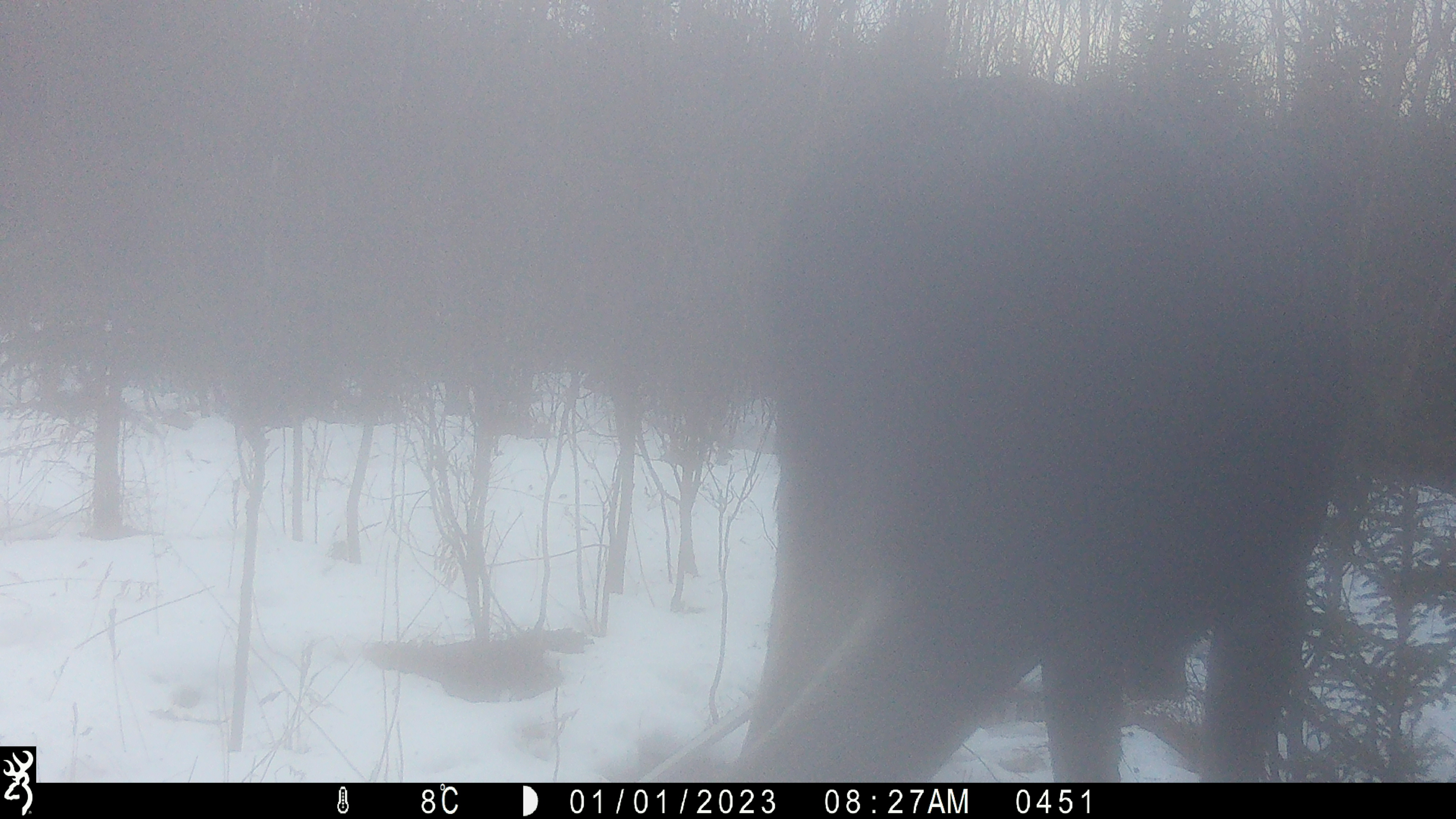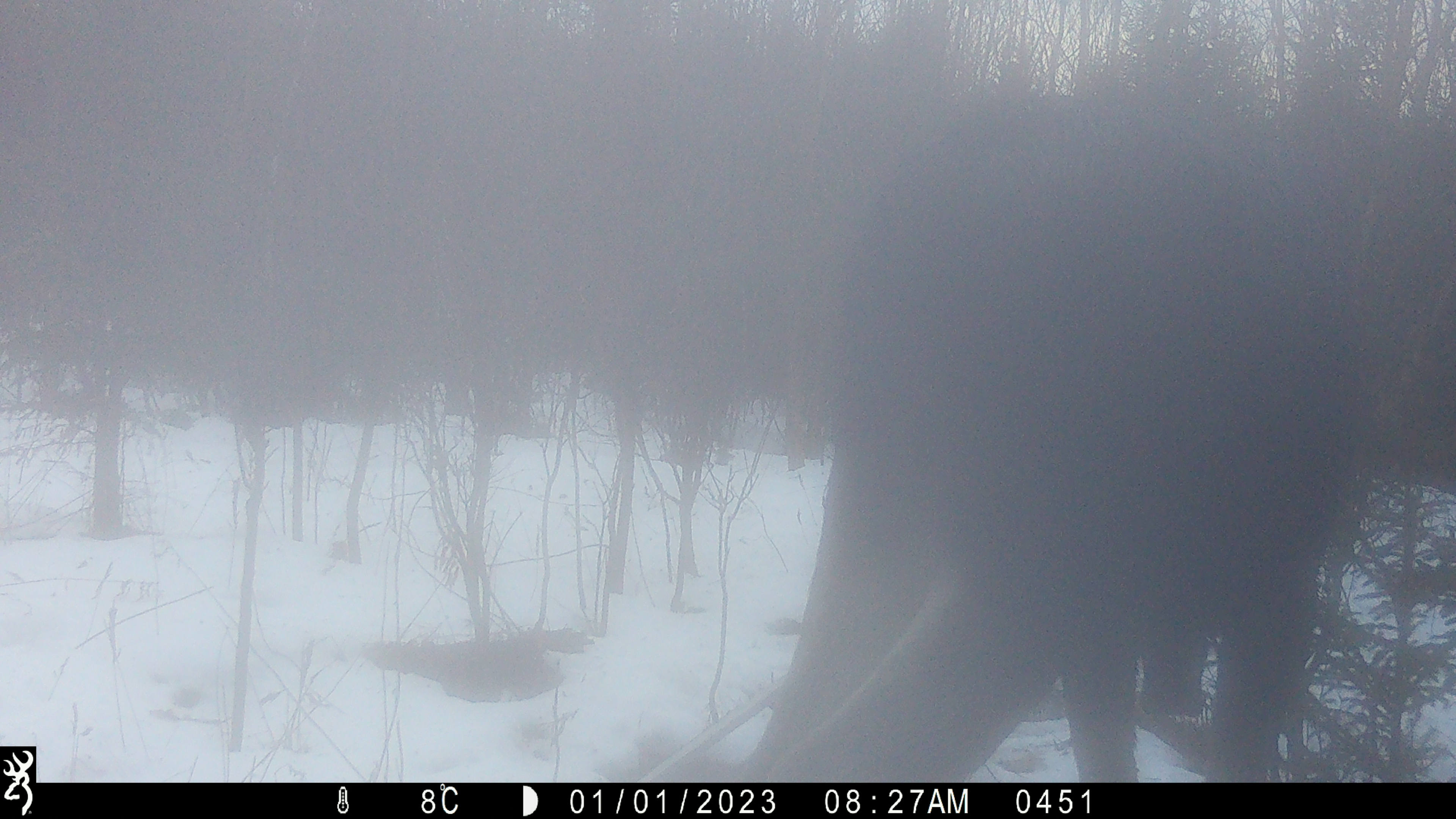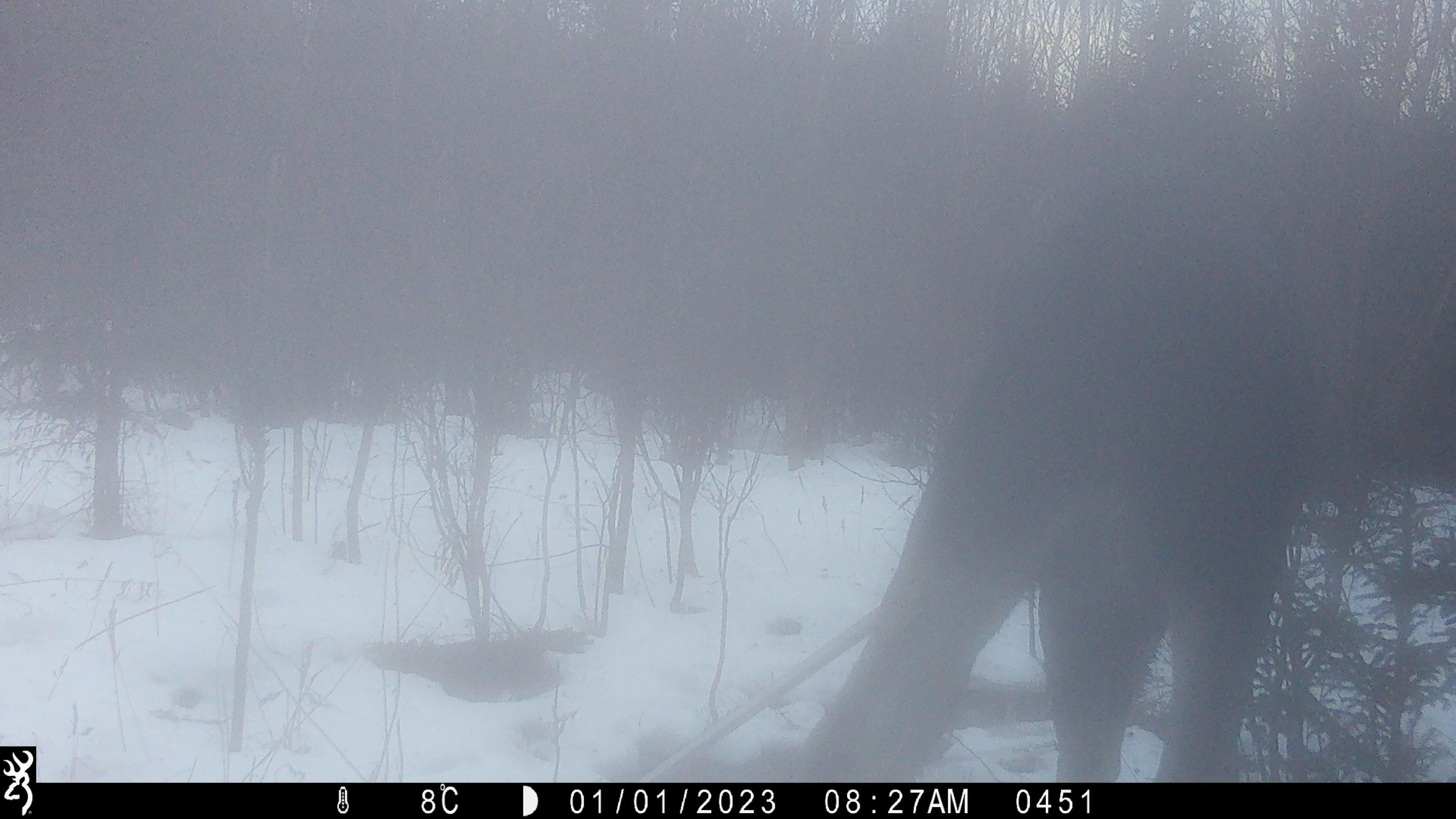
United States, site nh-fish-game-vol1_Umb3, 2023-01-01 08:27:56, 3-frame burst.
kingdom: Animalia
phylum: Chordata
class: Mammalia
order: Artiodactyla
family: Cervidae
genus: Alces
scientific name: Alces alces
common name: moose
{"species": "moose (Alces alces)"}